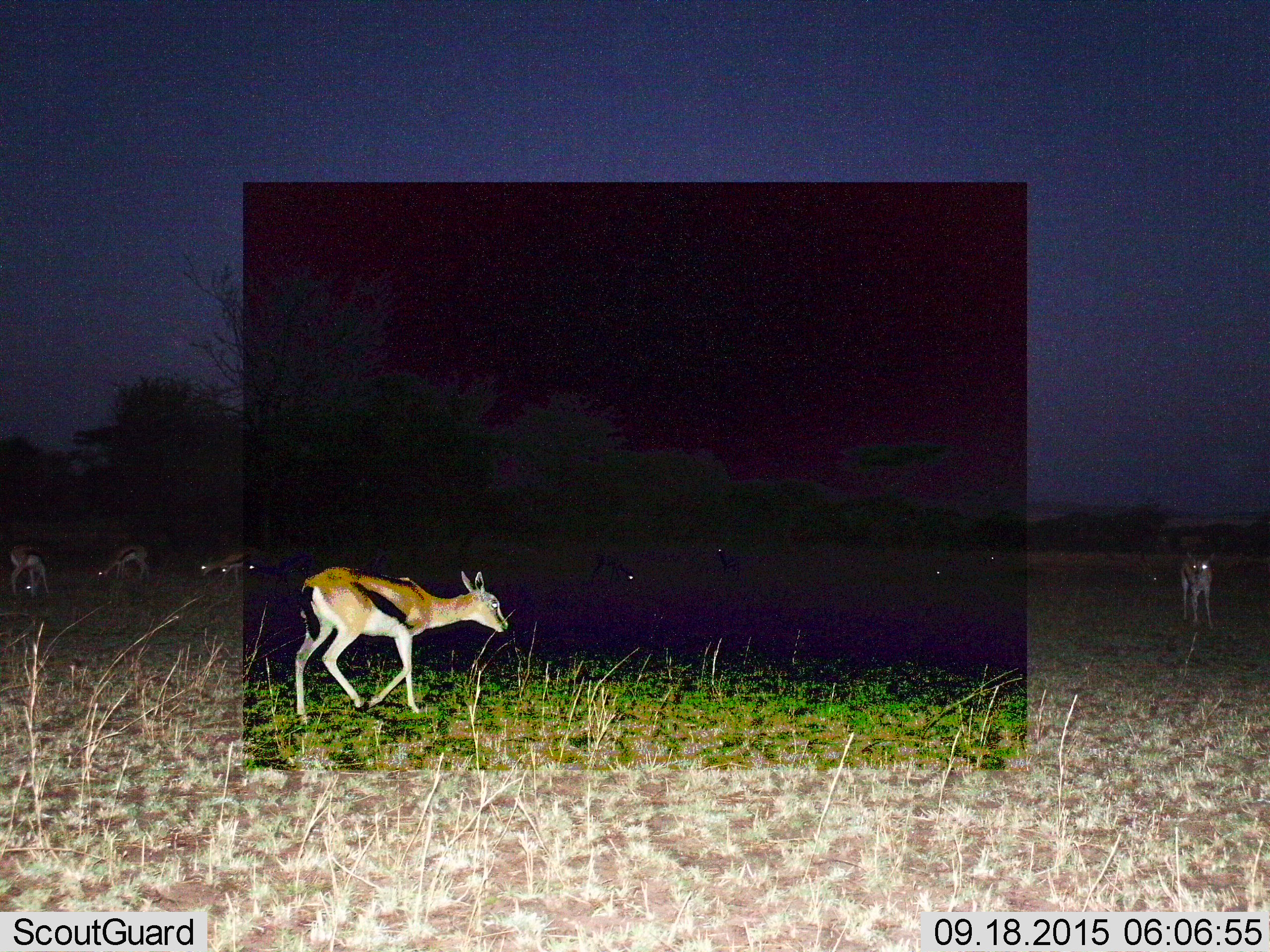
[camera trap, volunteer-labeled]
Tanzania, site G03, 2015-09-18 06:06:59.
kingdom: Animalia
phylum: Chordata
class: Mammalia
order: Artiodactyla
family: Bovidae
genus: Eudorcas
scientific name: Eudorcas thomsonii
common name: thomson's gazelle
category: gazellethomsons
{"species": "gazellethomsons (thomson's gazelle) (Eudorcas thomsonii)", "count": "11-50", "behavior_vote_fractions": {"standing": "67%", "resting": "0%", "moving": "94%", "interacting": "0%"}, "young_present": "6%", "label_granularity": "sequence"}